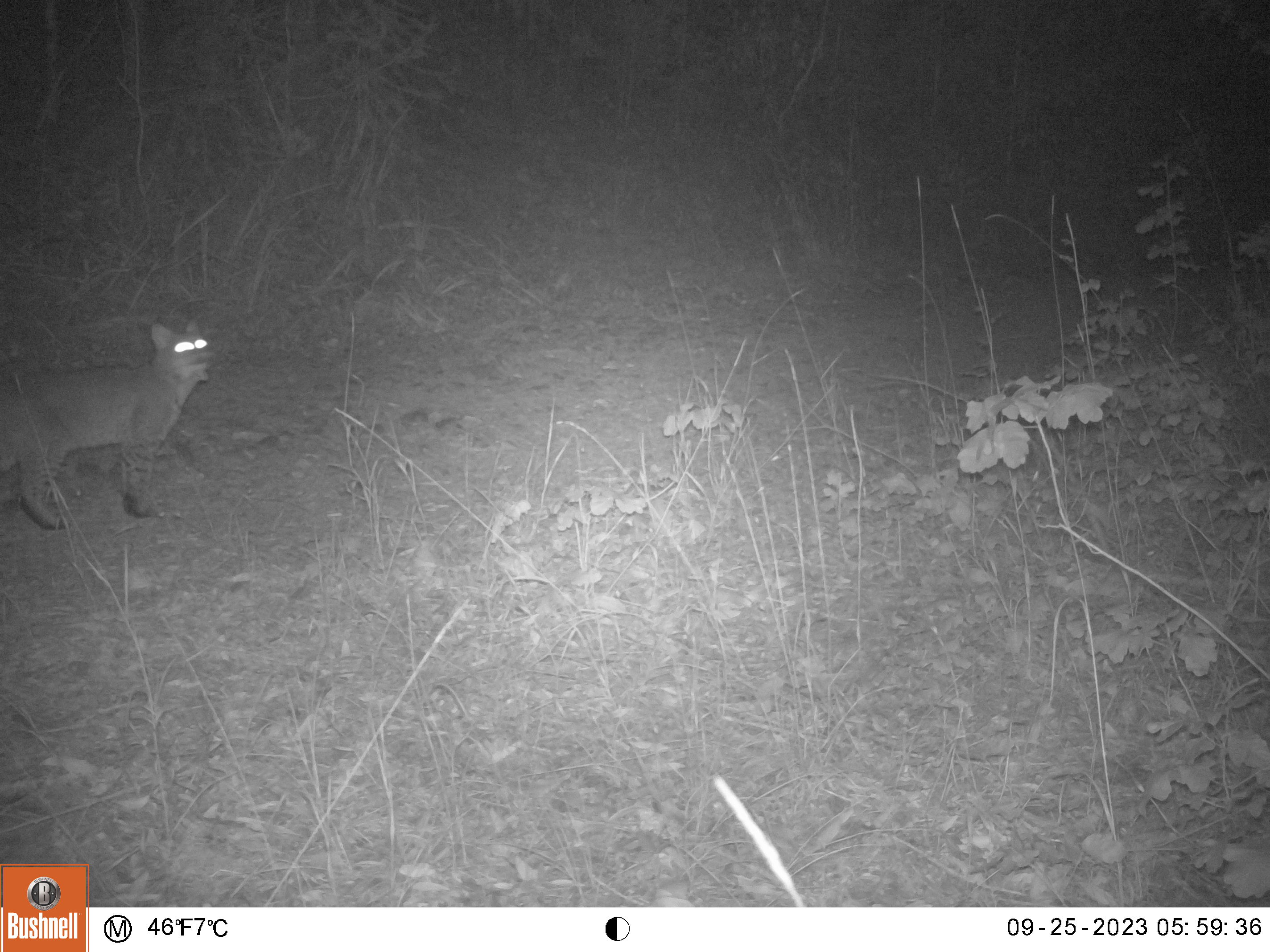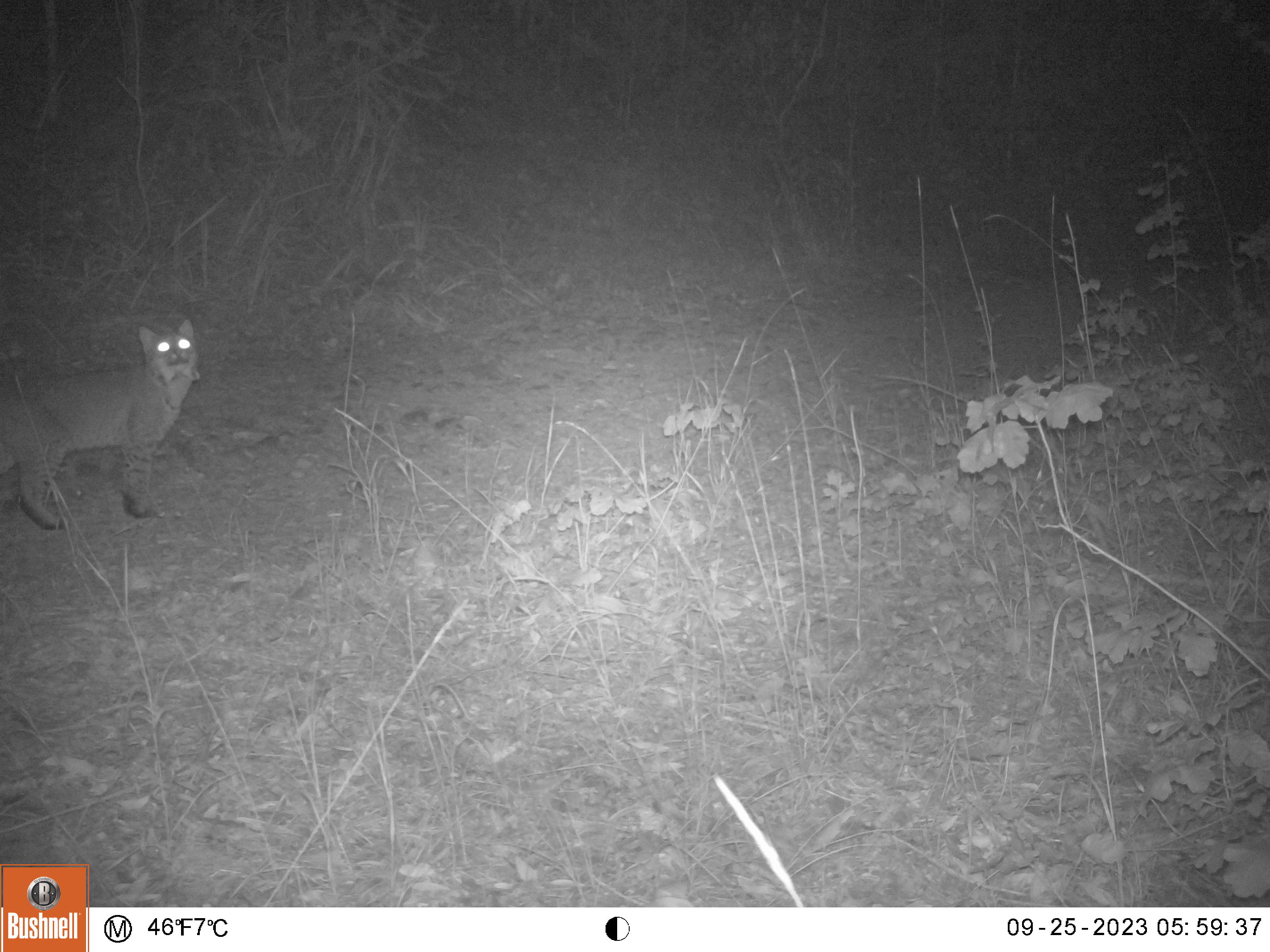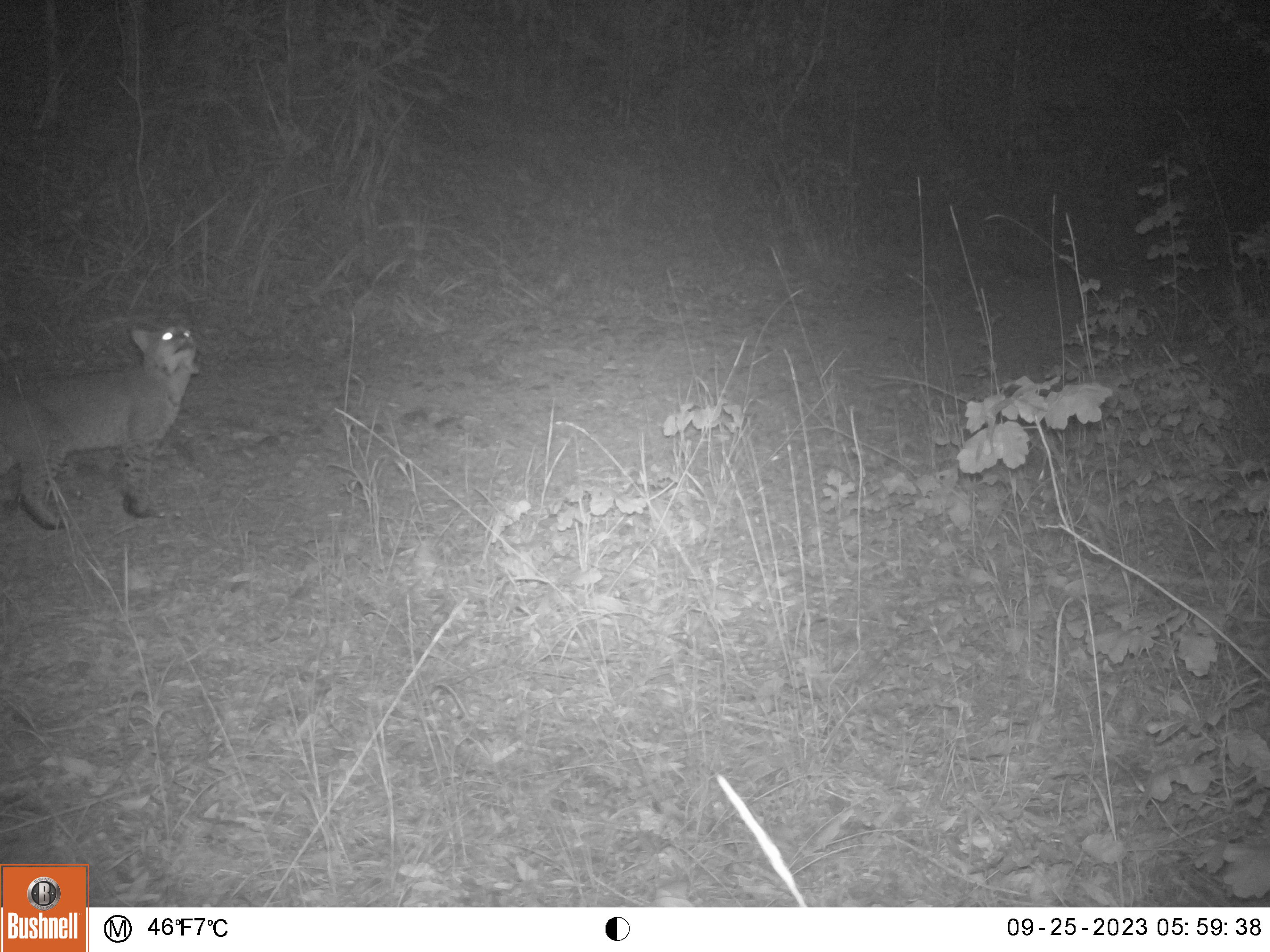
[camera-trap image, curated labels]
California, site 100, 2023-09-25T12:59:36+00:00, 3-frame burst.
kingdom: Animalia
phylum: Chordata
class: Mammalia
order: Carnivora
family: Felidae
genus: Lynx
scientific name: Lynx rufus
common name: bobcat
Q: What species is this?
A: Bobcat (Lynx rufus).